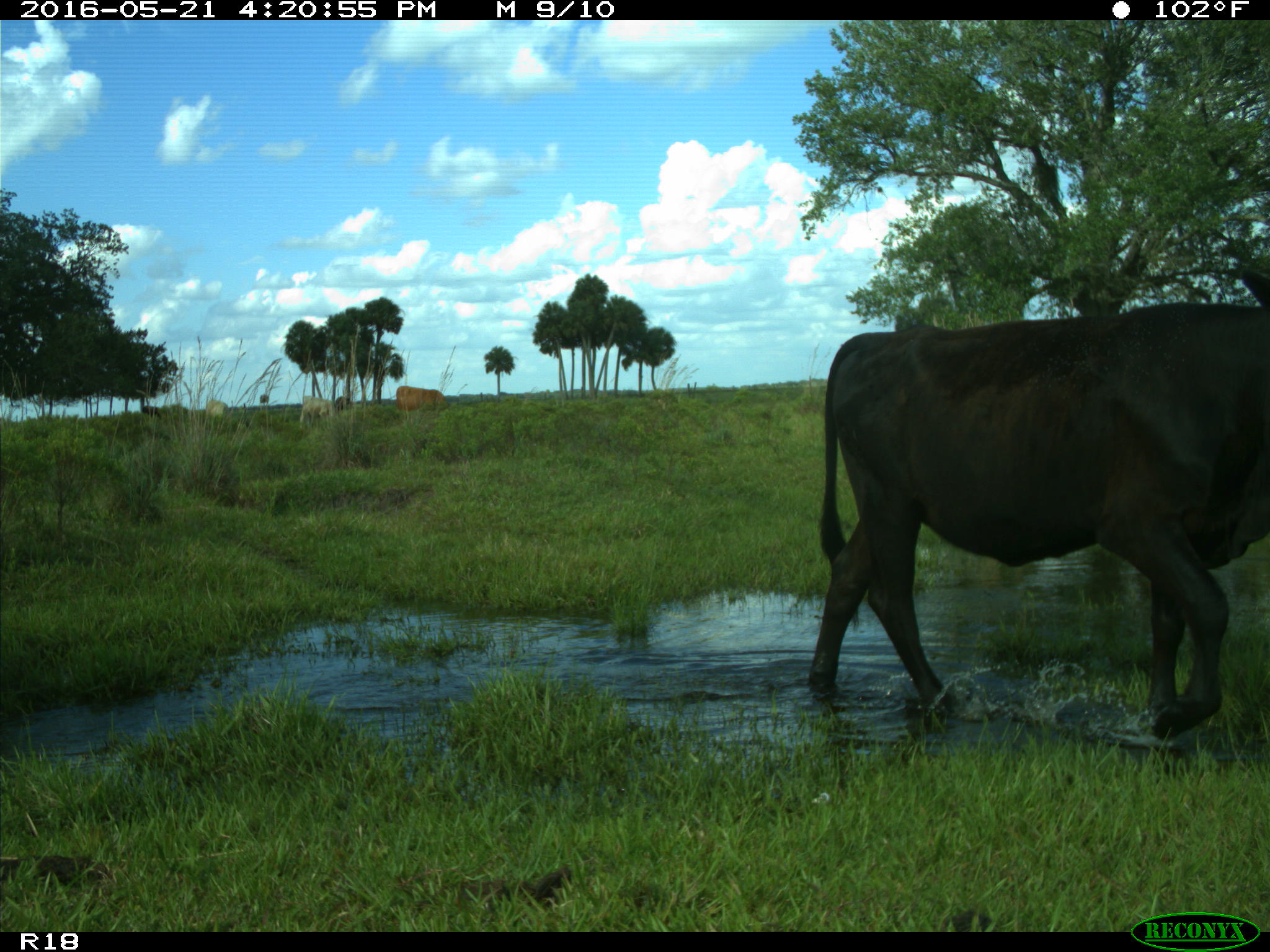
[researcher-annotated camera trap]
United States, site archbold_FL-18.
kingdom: Animalia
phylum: Chordata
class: Mammalia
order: Artiodactyla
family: Bovidae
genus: Bos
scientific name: Bos taurus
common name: domestic cow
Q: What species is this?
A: Bos taurus (domestic cow).